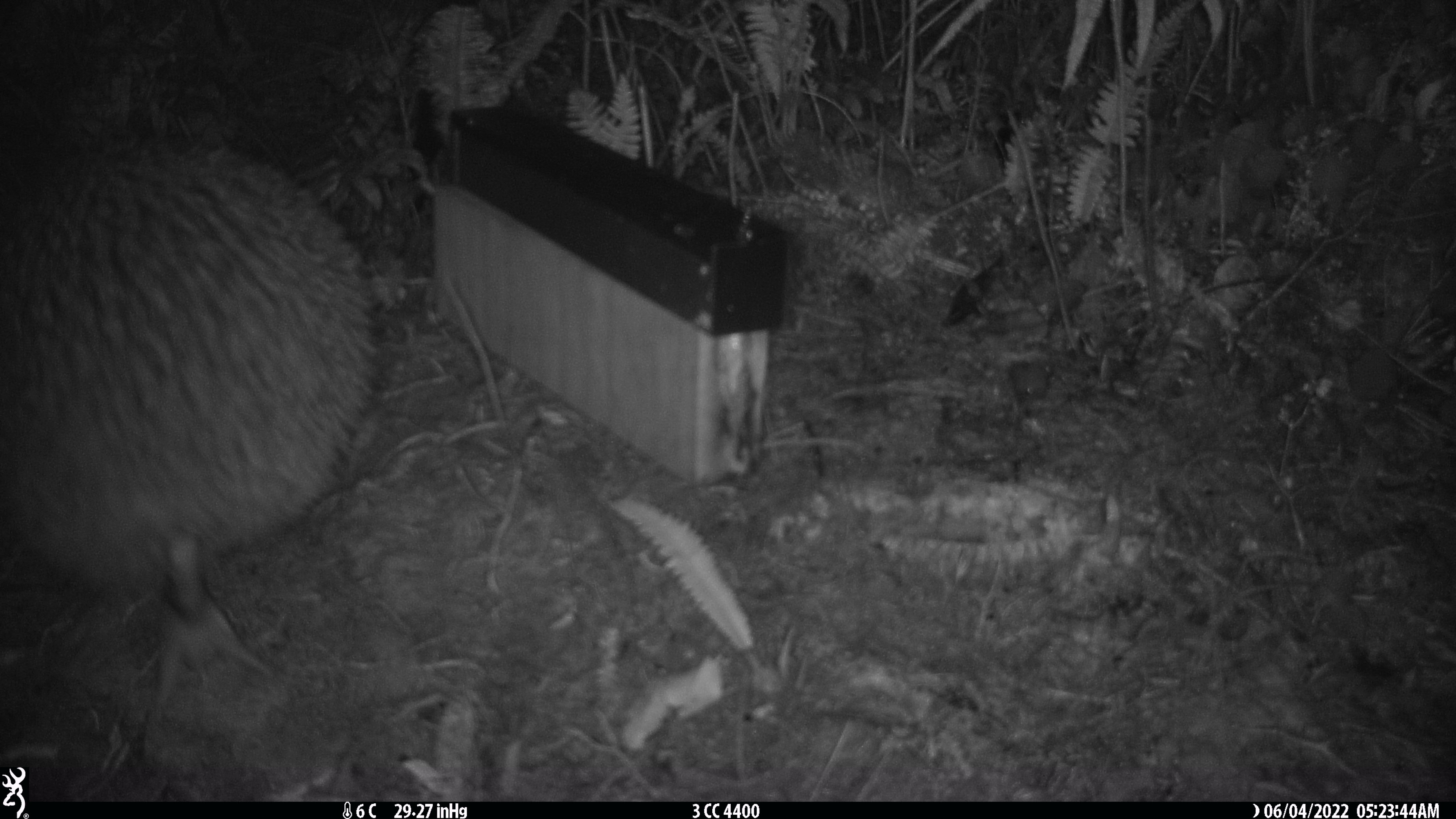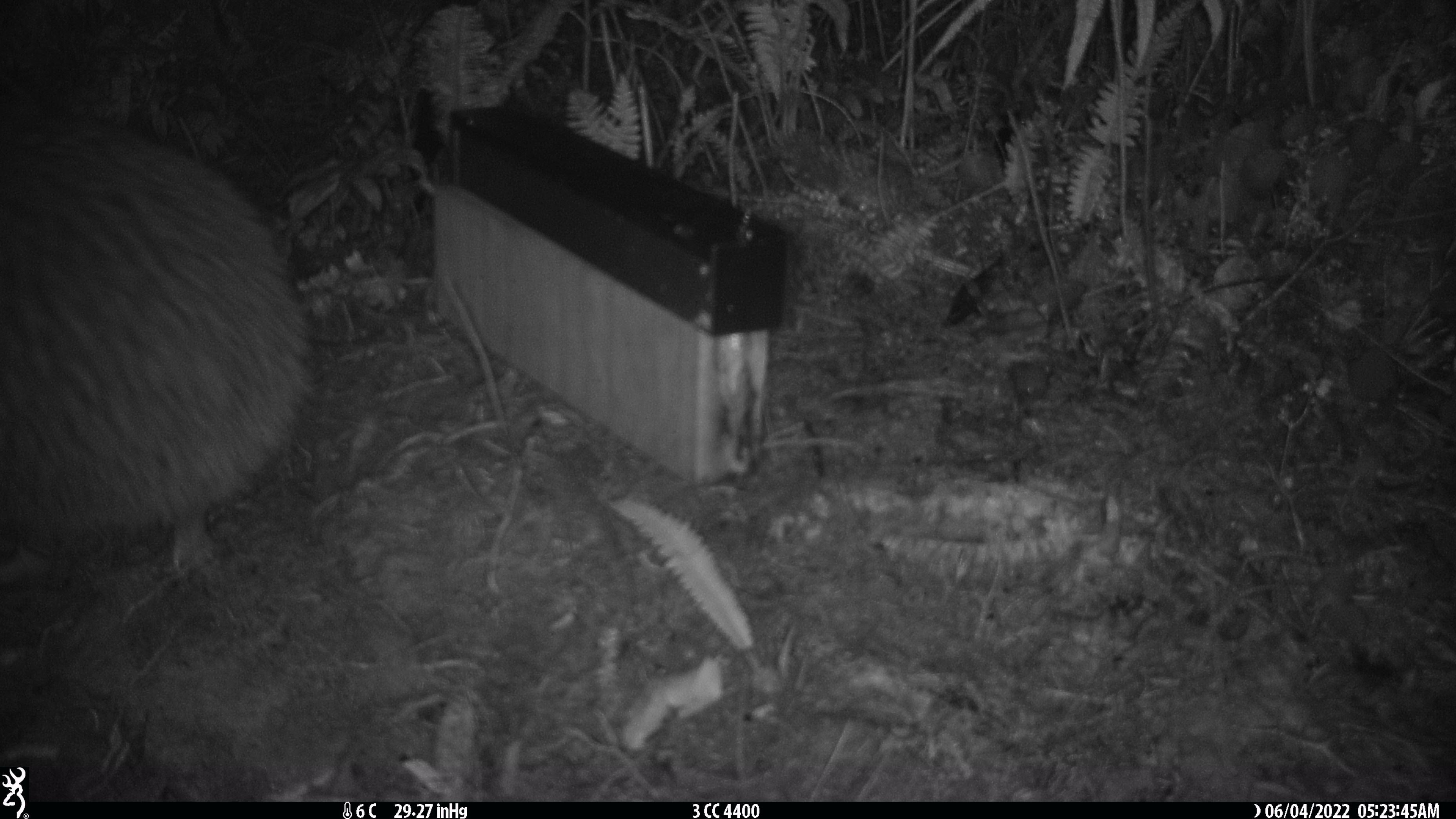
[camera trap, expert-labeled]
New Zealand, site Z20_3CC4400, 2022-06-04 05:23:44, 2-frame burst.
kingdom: Animalia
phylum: Chordata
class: Aves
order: Apterygiformes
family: Apterygidae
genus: Apteryx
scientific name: Apteryx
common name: kiwi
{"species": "kiwi (Apteryx)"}